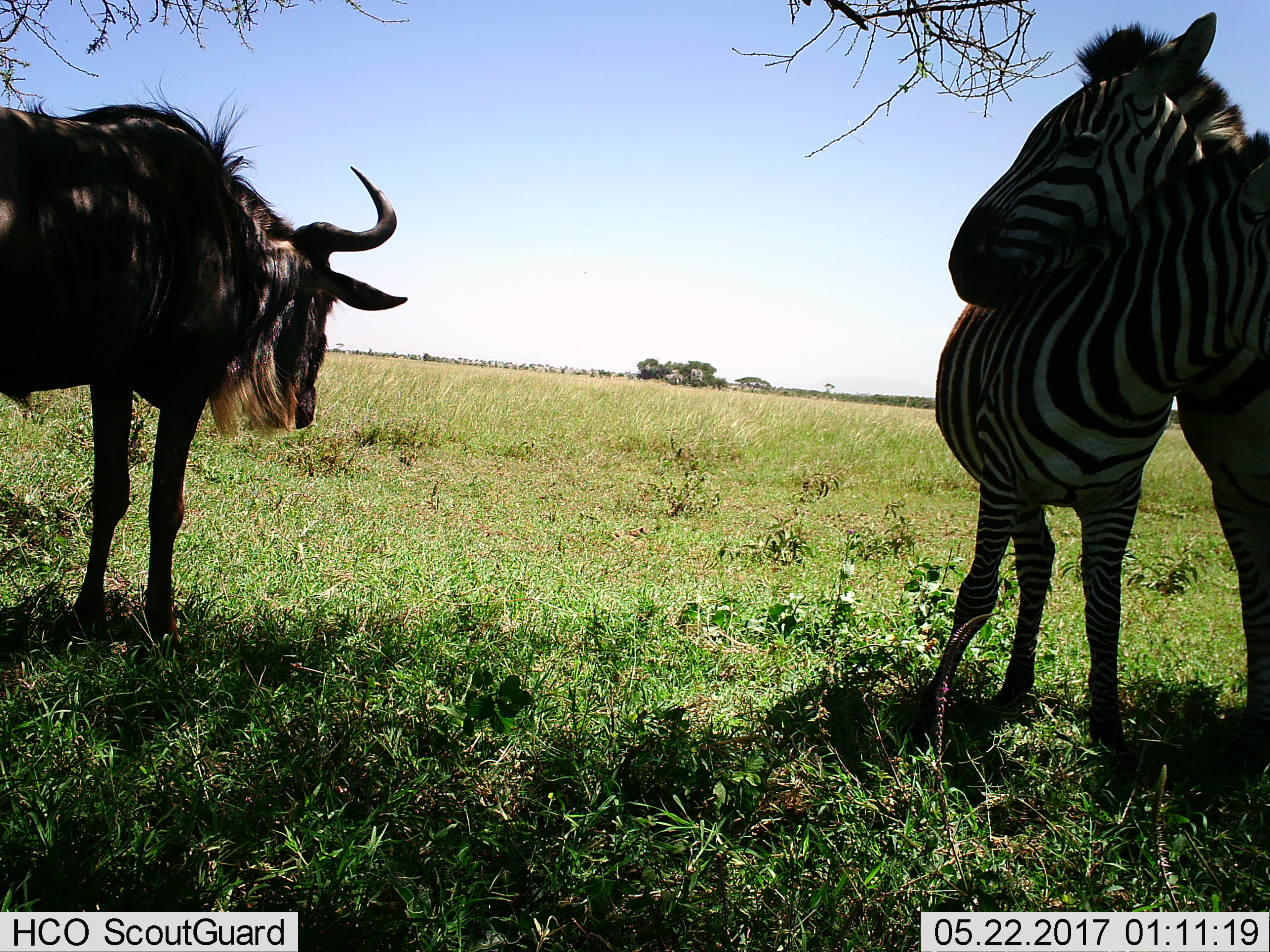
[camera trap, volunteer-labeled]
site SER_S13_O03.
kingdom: Animalia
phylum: Chordata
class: Mammalia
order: Artiodactyla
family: Bovidae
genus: Connochaetes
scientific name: Connochaetes taurinus taurinus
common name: blue wildebeest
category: wildebeestblue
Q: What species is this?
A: Wildebeestblue (blue wildebeest) (Connochaetes taurinus taurinus).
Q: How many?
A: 1.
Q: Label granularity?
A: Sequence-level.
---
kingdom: Animalia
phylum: Chordata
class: Mammalia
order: Perissodactyla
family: Equidae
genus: Equus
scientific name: Equus quagga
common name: plains zebra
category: zebraplains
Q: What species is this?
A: Zebraplains (plains zebra) (Equus quagga).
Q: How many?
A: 2.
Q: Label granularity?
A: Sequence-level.